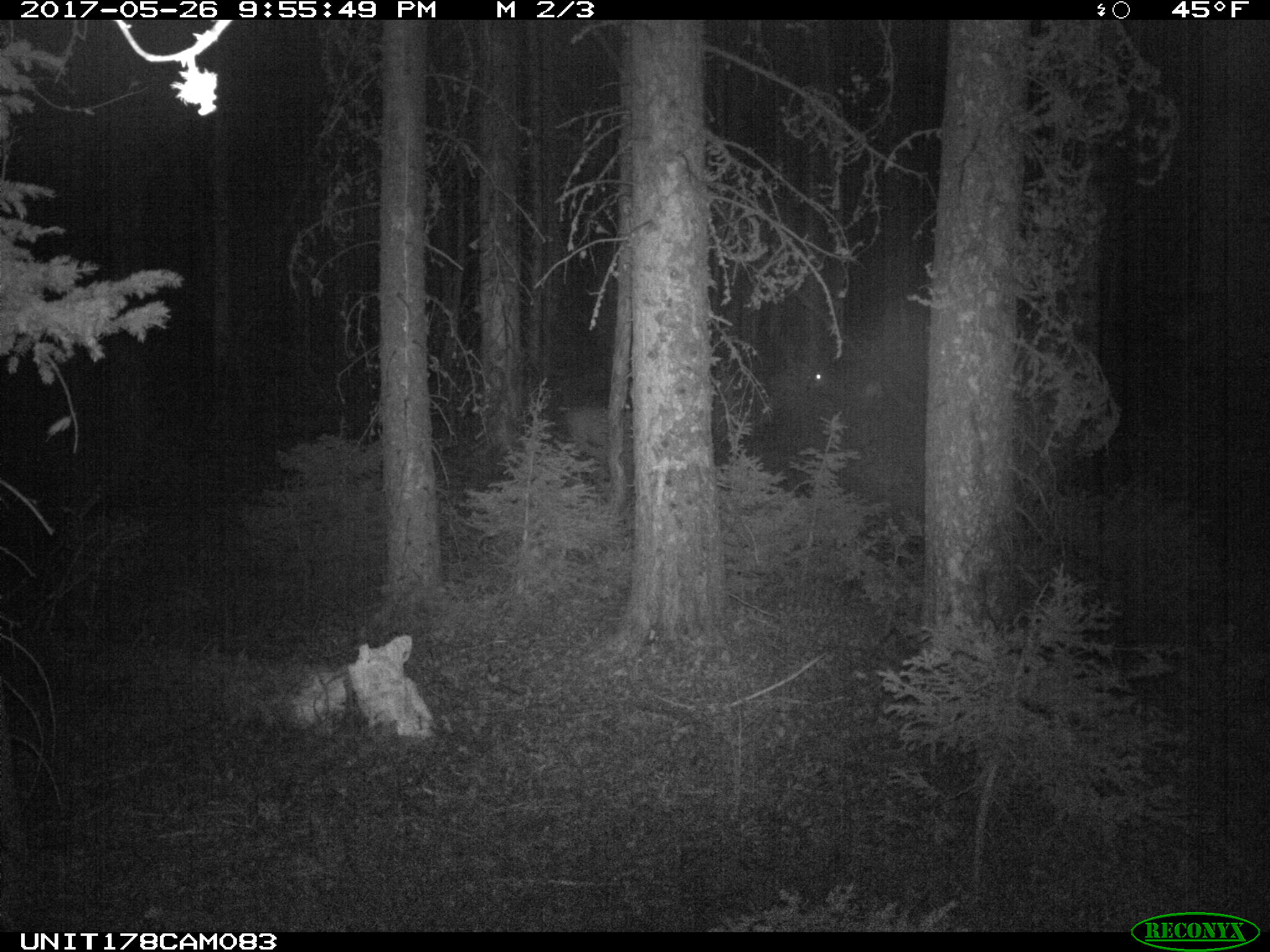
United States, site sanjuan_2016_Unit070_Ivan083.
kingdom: Animalia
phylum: Chordata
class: Mammalia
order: Artiodactyla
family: Cervidae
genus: Odocoileus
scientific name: Odocoileus hemionus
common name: mule deer